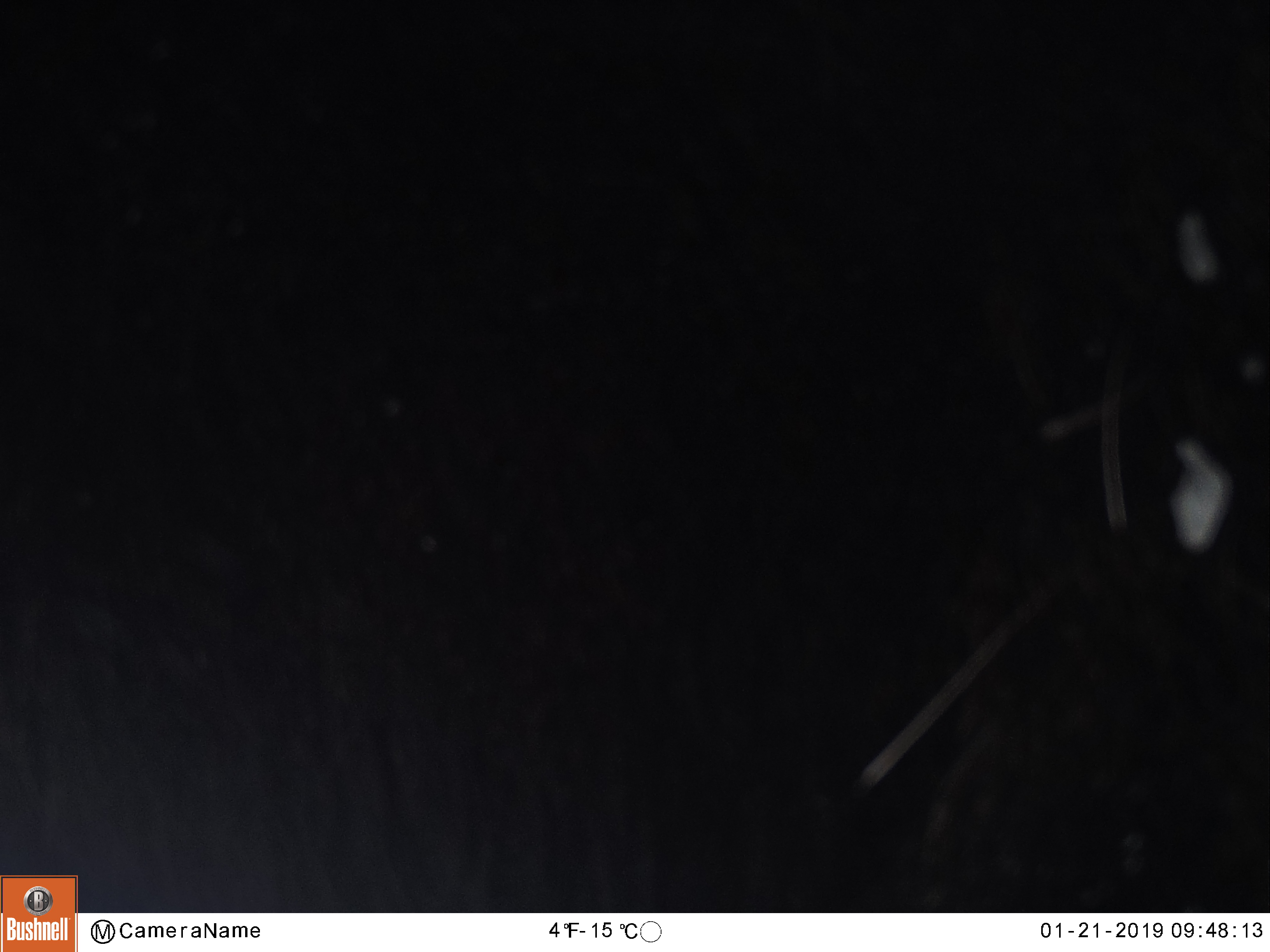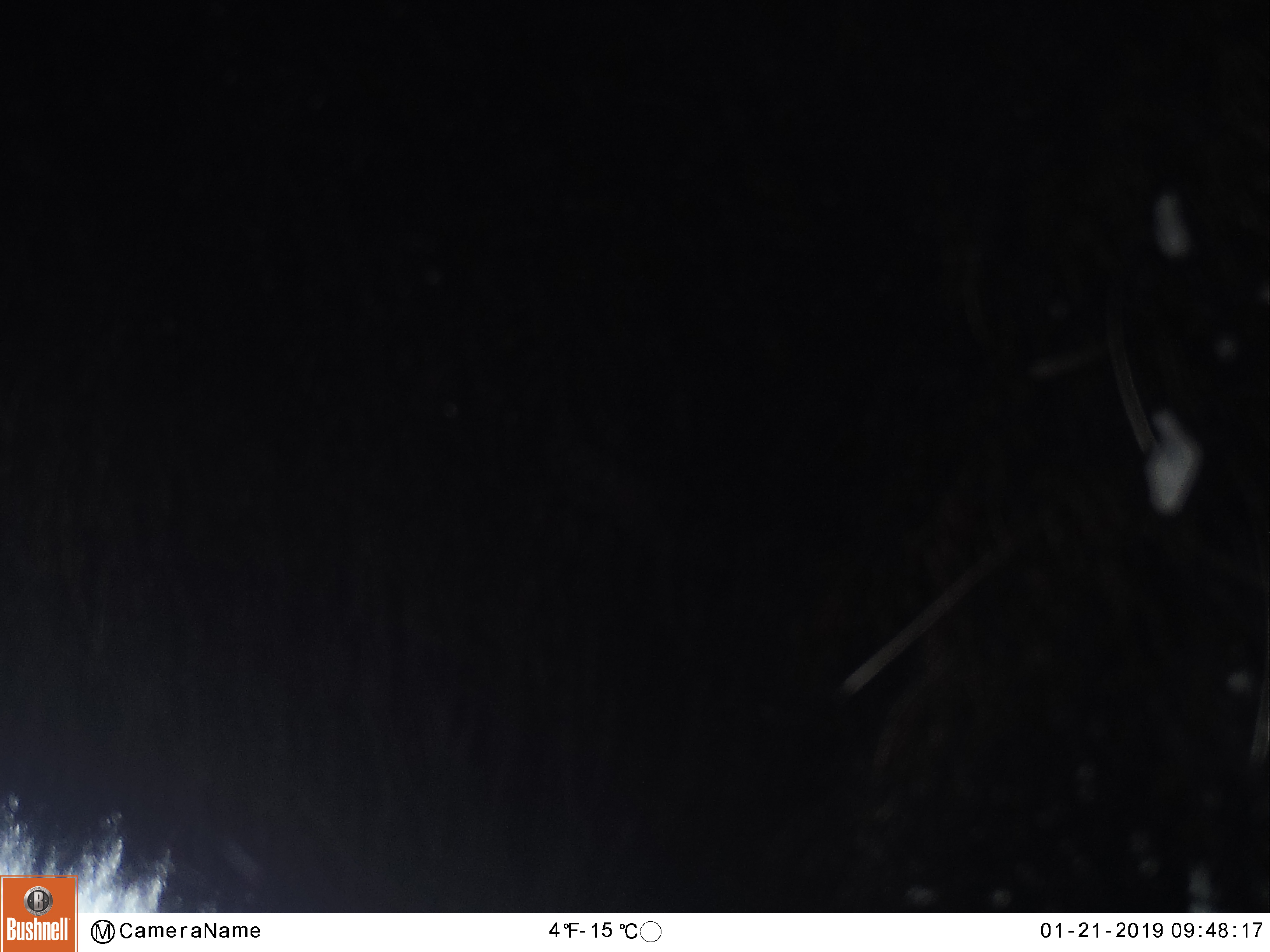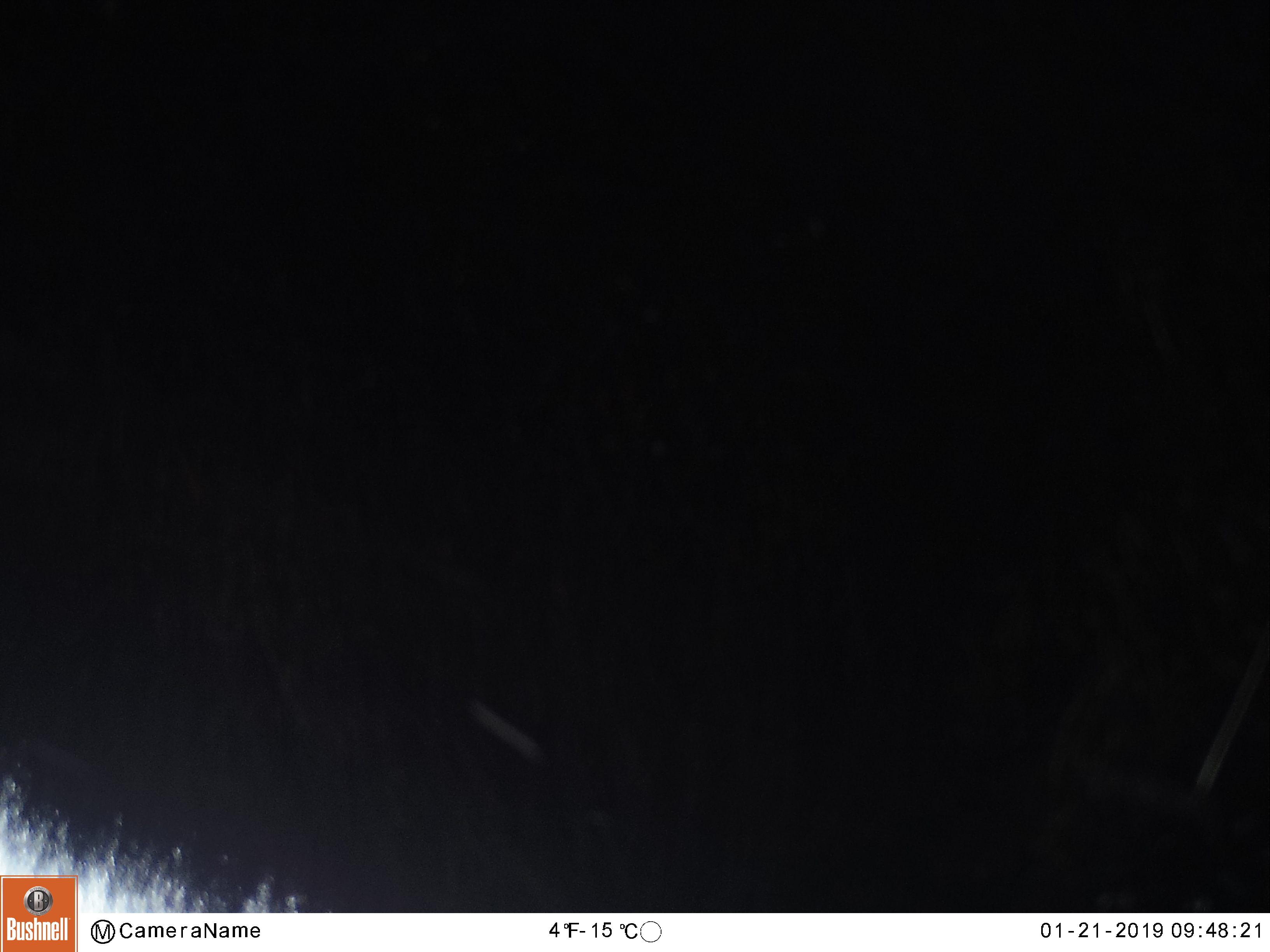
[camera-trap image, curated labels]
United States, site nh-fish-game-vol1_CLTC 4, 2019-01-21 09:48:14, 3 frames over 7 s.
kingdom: Animalia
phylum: Chordata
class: Mammalia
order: Artiodactyla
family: Cervidae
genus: Alces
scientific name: Alces alces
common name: moose